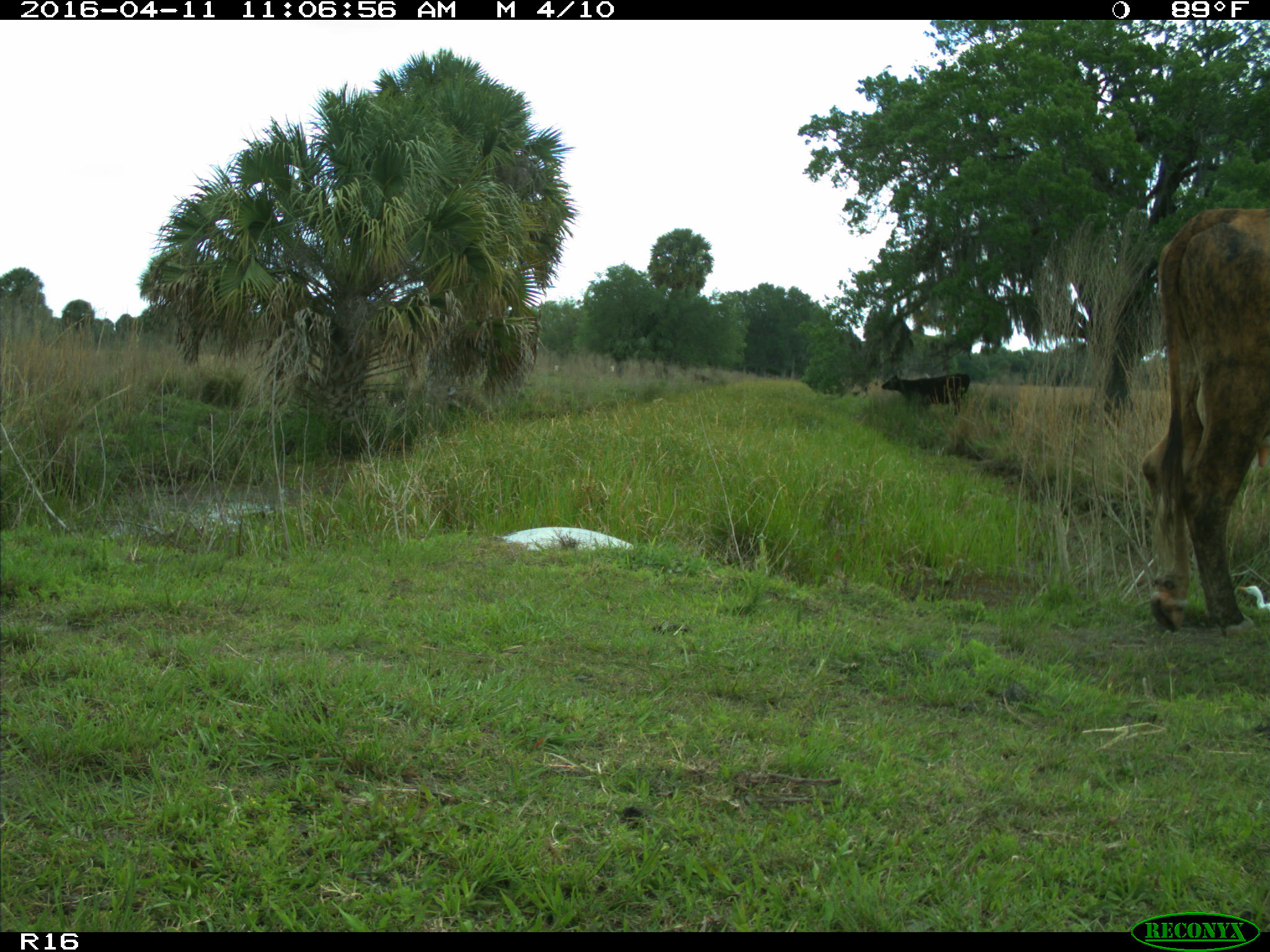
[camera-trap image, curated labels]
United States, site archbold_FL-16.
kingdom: Animalia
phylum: Chordata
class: Mammalia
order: Artiodactyla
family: Bovidae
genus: Bos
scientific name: Bos taurus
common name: domestic cow